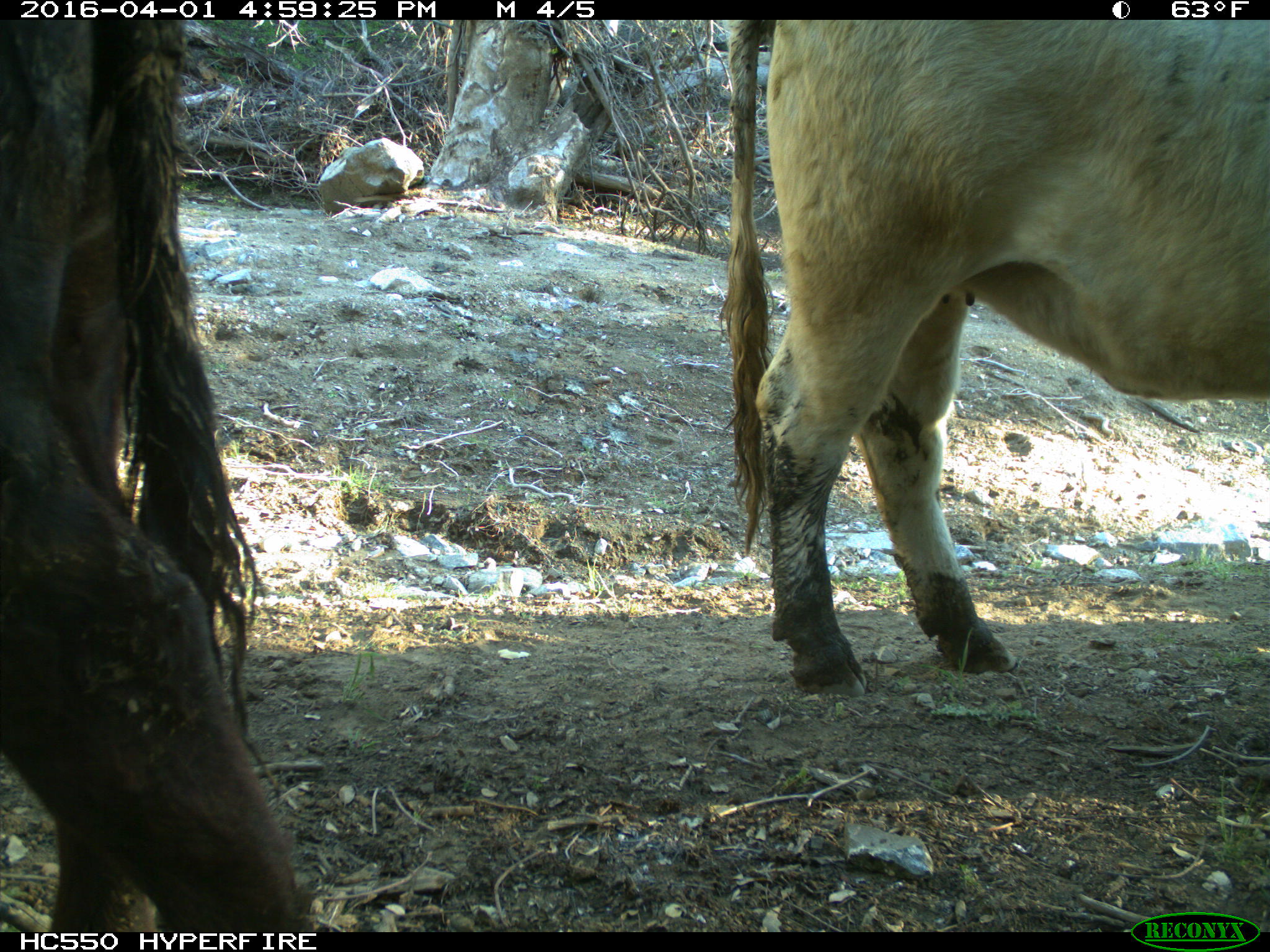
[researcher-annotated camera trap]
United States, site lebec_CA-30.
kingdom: Animalia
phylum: Chordata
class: Mammalia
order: Artiodactyla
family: Bovidae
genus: Bos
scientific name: Bos taurus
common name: domestic cow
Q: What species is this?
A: Bos taurus (domestic cow).